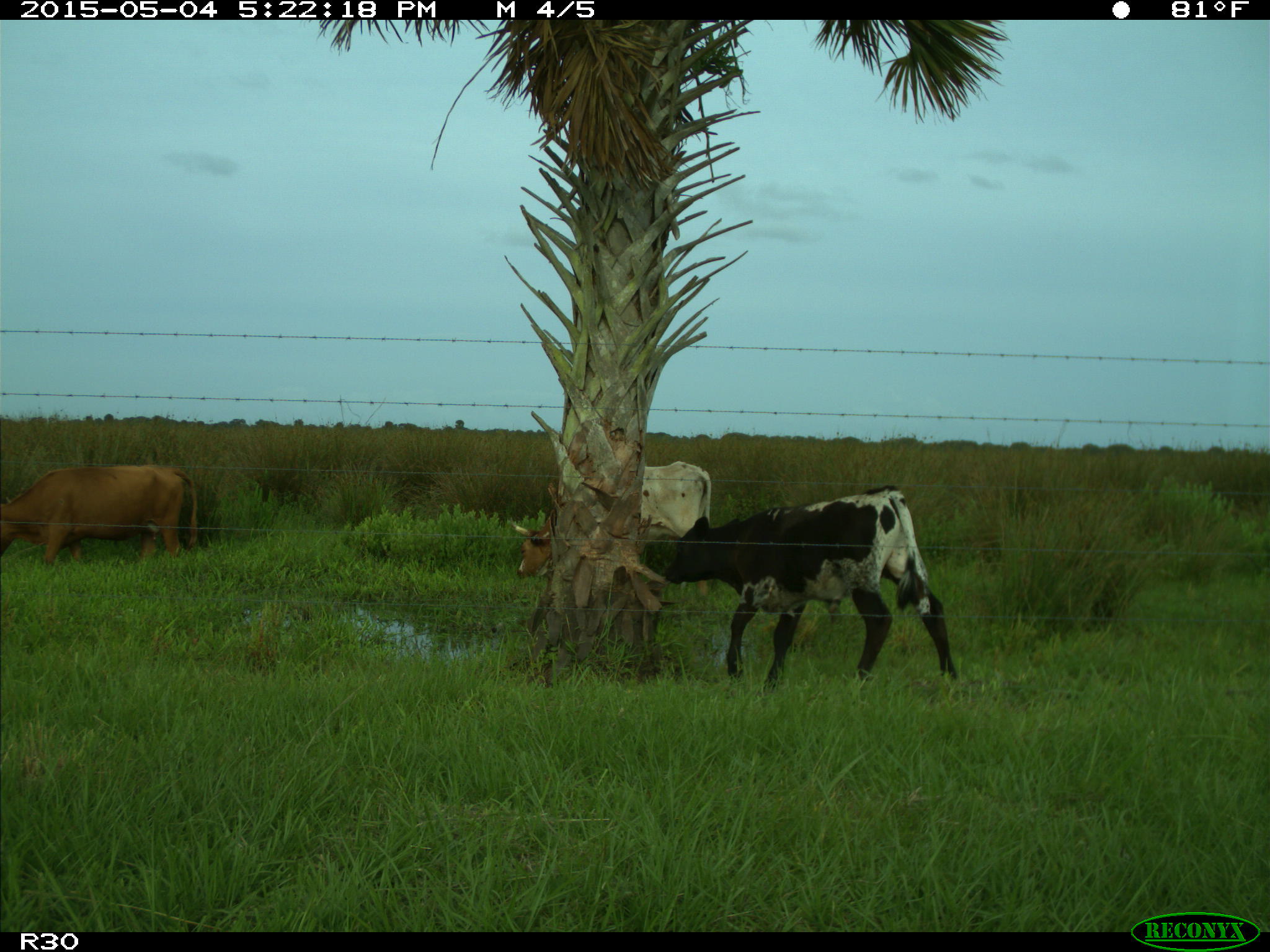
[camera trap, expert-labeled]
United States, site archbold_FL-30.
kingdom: Animalia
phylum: Chordata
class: Mammalia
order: Artiodactyla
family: Bovidae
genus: Bos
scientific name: Bos taurus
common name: domestic cow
Bos taurus (domestic cow).